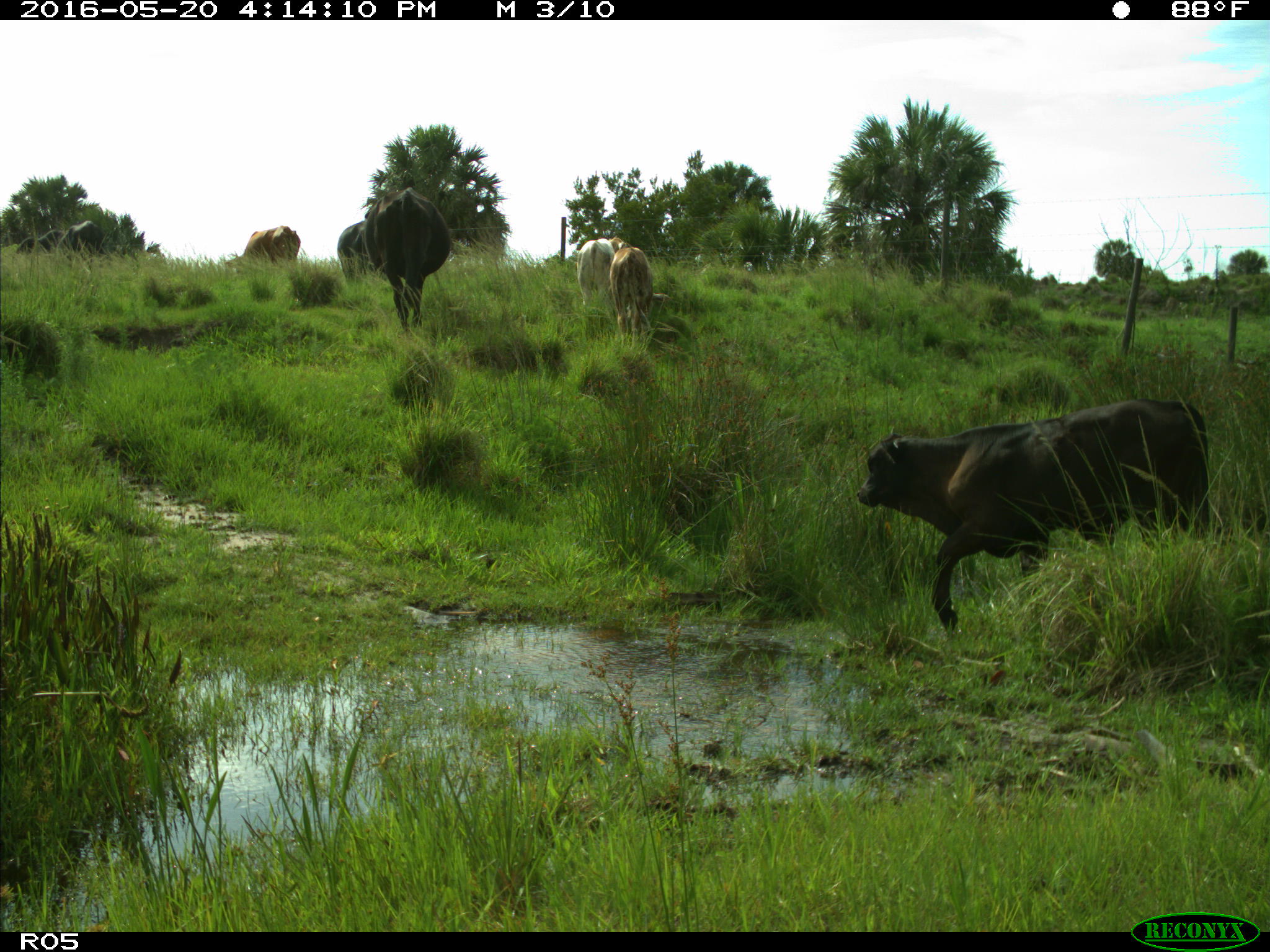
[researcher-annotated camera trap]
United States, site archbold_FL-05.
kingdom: Animalia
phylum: Chordata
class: Mammalia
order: Artiodactyla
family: Bovidae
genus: Bos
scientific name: Bos taurus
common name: domestic cow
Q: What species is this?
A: Bos taurus (domestic cow).